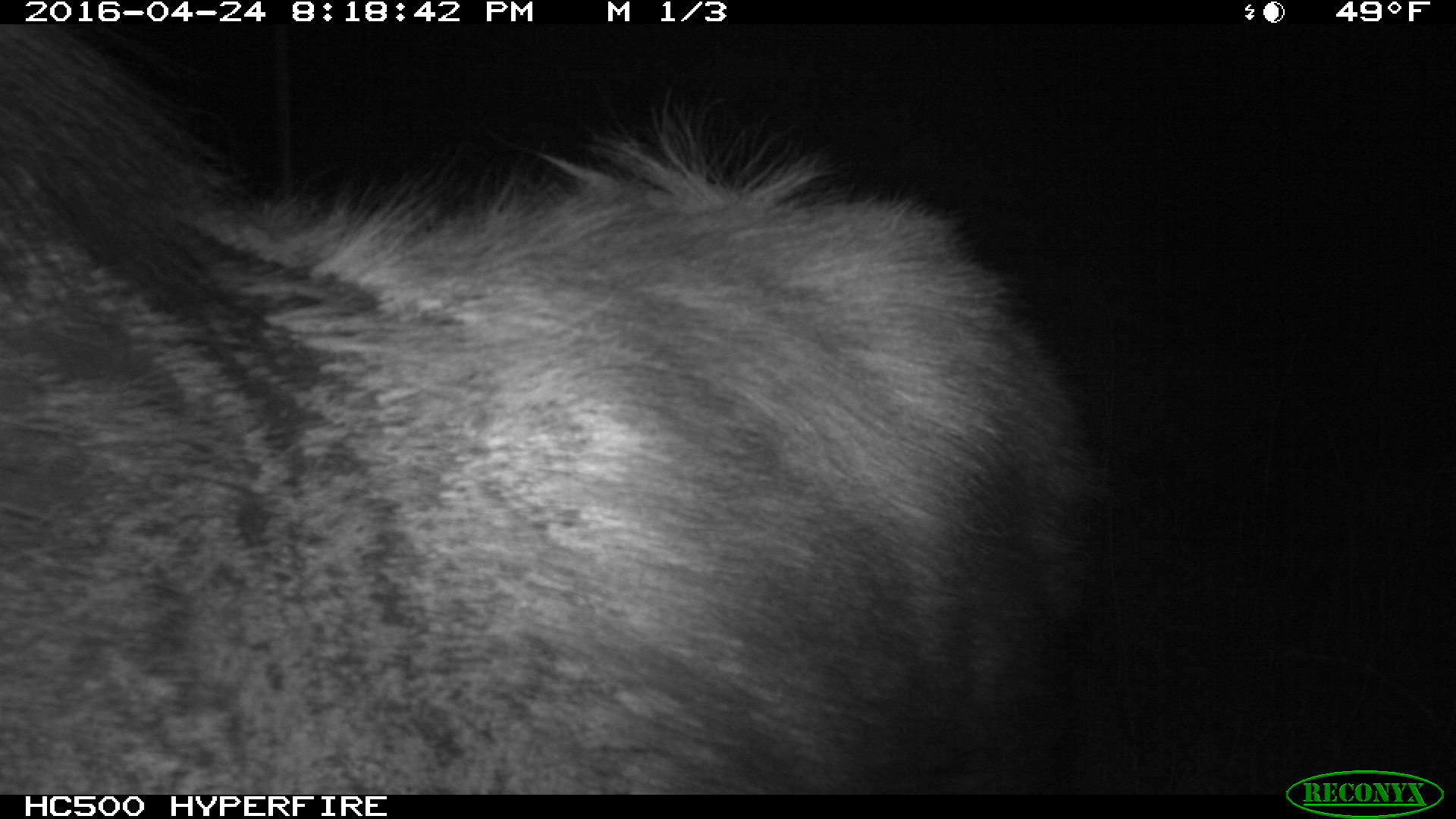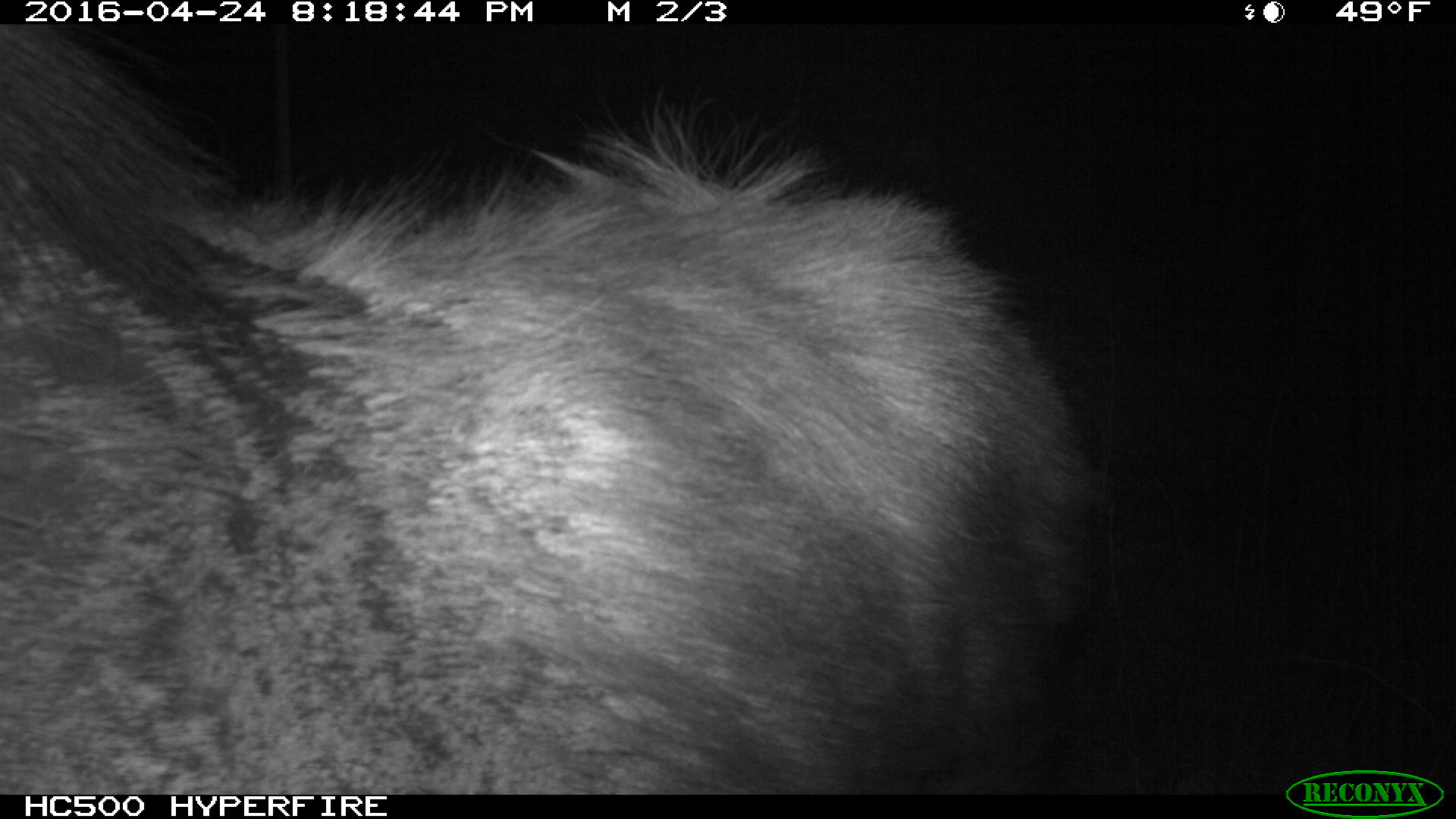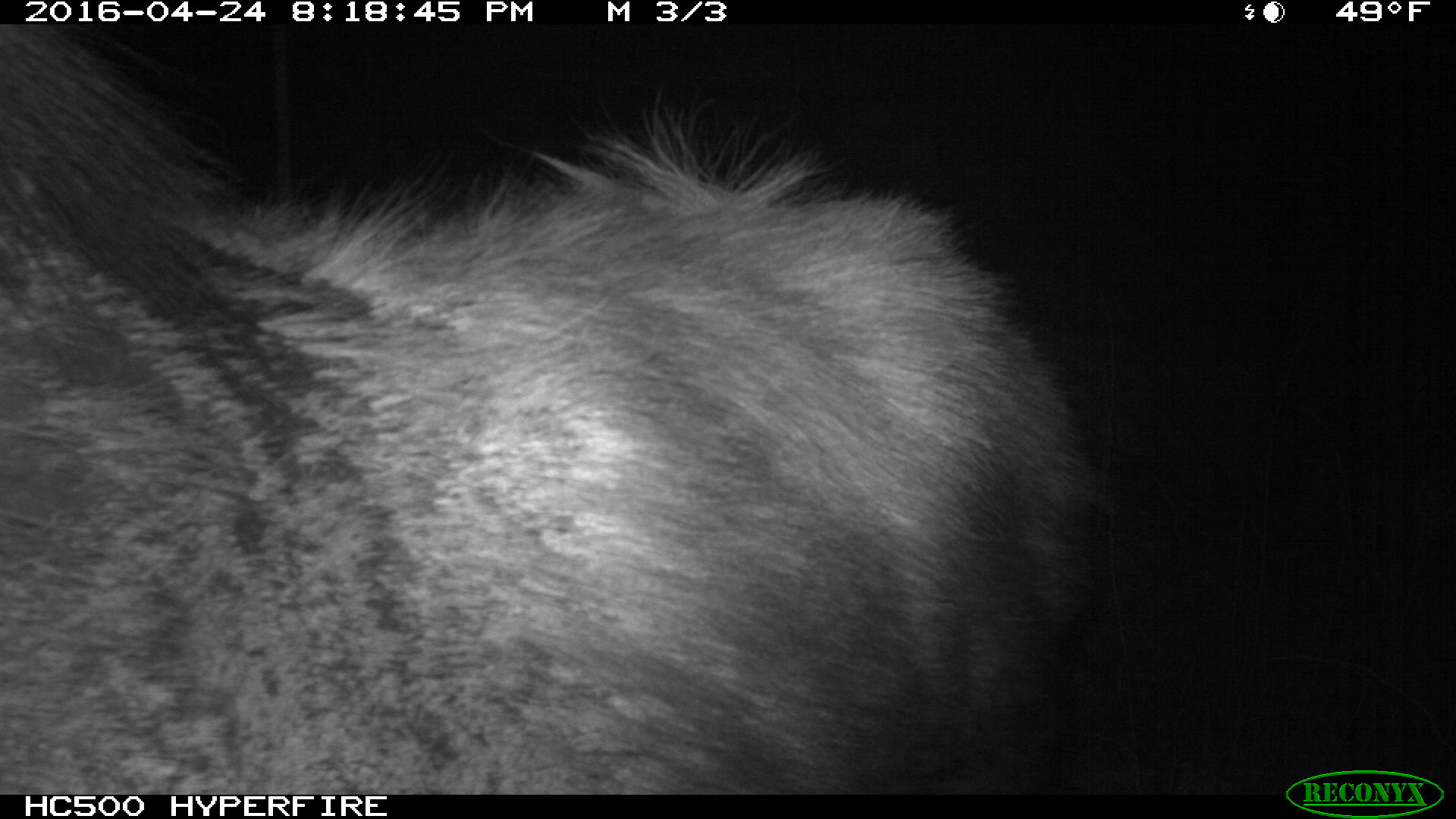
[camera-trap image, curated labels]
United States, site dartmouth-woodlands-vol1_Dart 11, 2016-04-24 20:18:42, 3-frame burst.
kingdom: Animalia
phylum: Chordata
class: Mammalia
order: Artiodactyla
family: Cervidae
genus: Alces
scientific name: Alces alces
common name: moose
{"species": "moose (Alces alces)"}